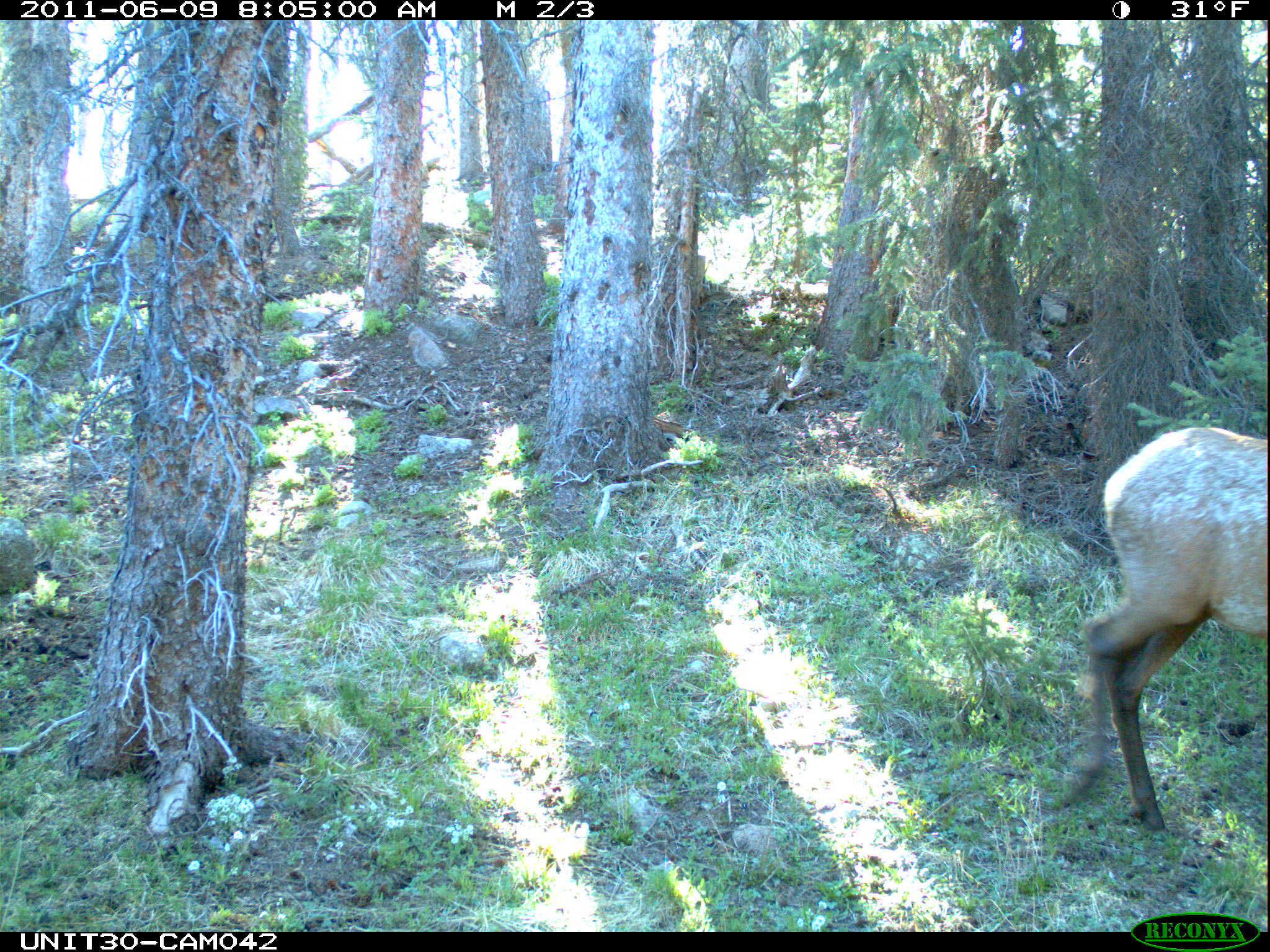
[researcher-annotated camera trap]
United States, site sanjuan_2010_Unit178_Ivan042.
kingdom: Animalia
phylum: Chordata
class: Mammalia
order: Artiodactyla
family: Cervidae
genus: Cervus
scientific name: Cervus elaphus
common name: red deer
Cervus elaphus (red deer).